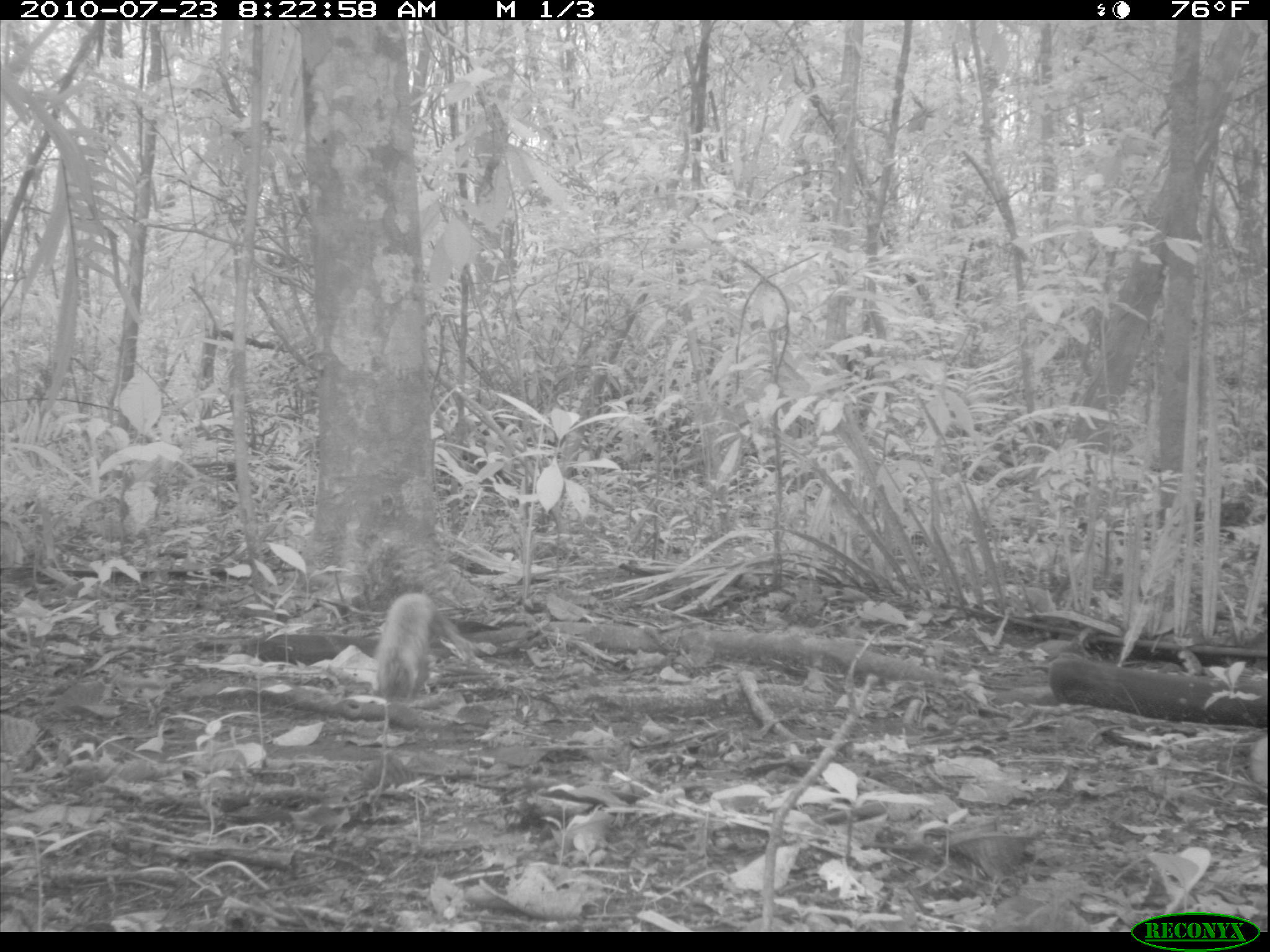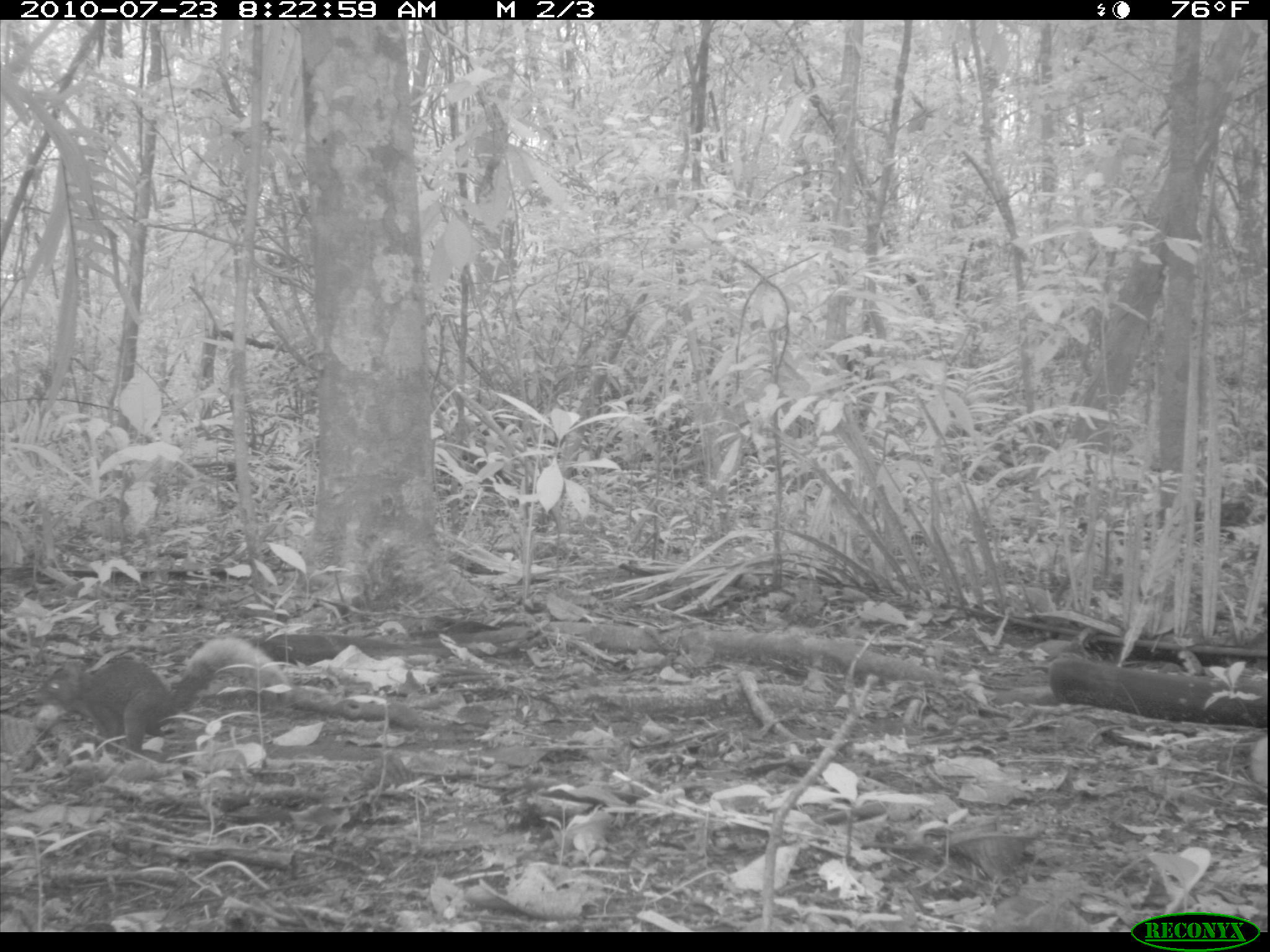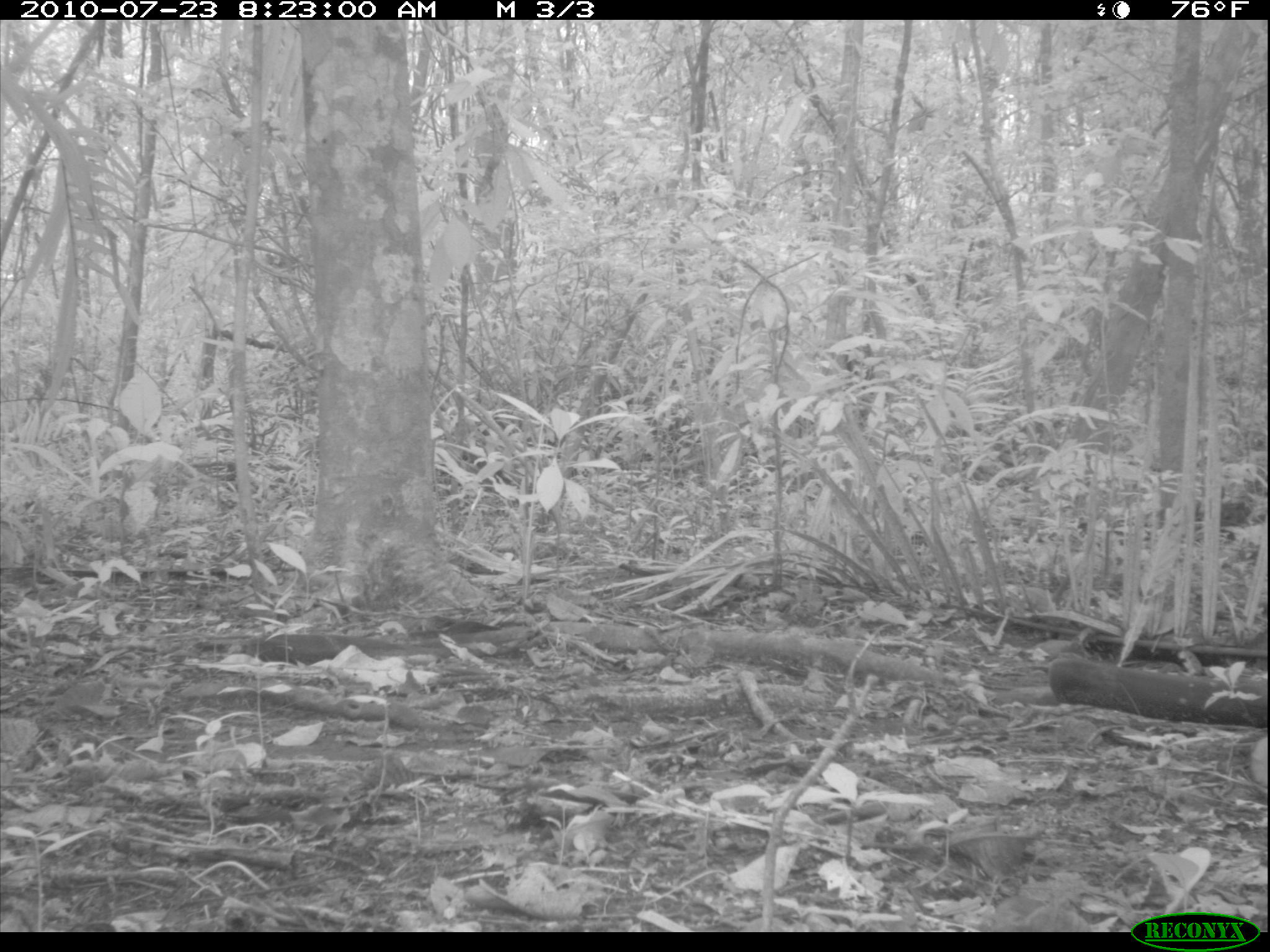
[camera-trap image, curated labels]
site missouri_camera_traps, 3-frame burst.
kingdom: Animalia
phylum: Chordata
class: Mammalia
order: Rodentia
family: Sciuridae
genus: Tamiasciurus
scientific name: Tamiasciurus hudsonicus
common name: red squirrel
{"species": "red squirrel (Tamiasciurus hudsonicus)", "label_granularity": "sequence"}